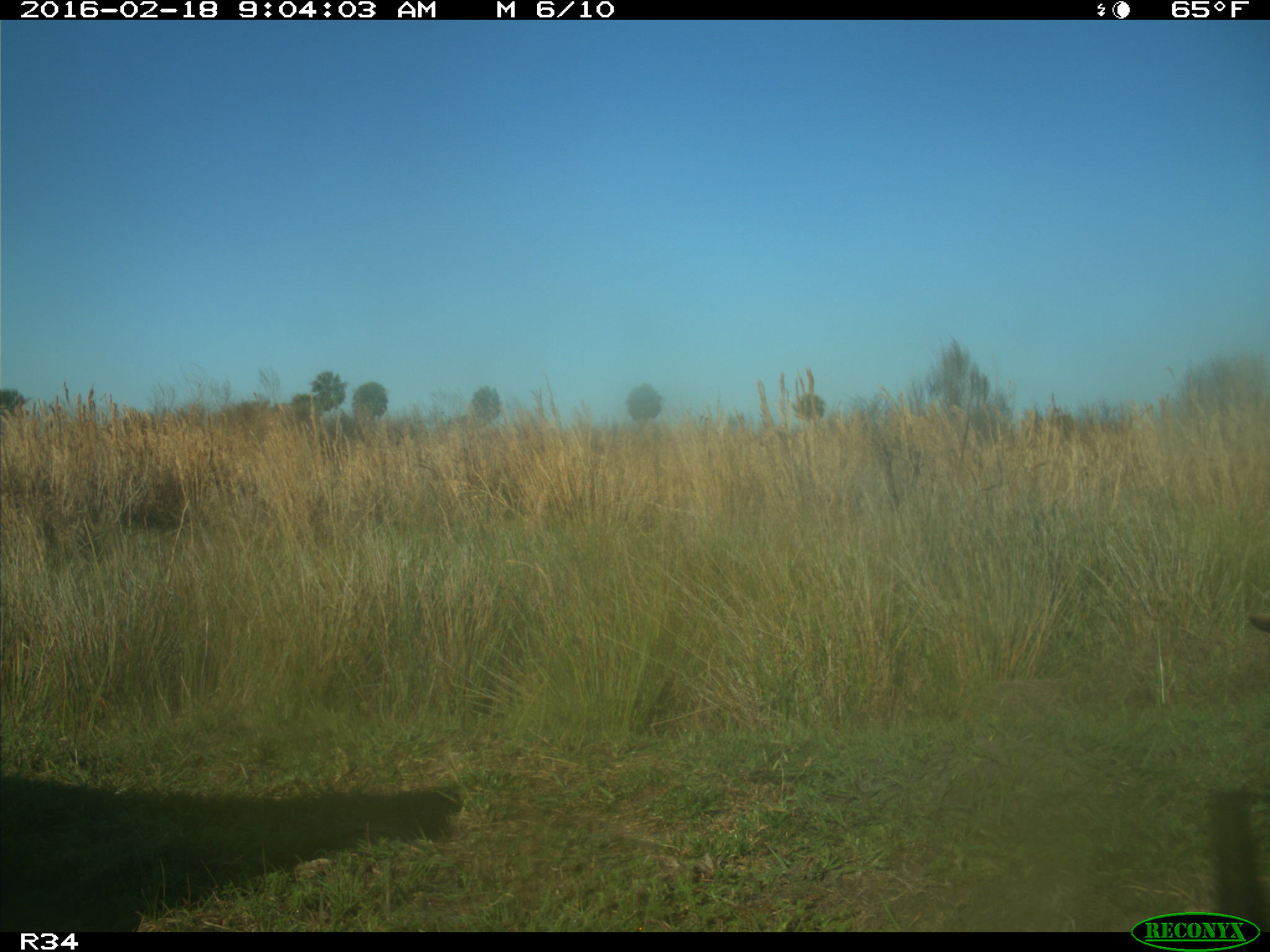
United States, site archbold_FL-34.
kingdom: Animalia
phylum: Chordata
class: Mammalia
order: Artiodactyla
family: Bovidae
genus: Bos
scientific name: Bos taurus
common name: domestic cow